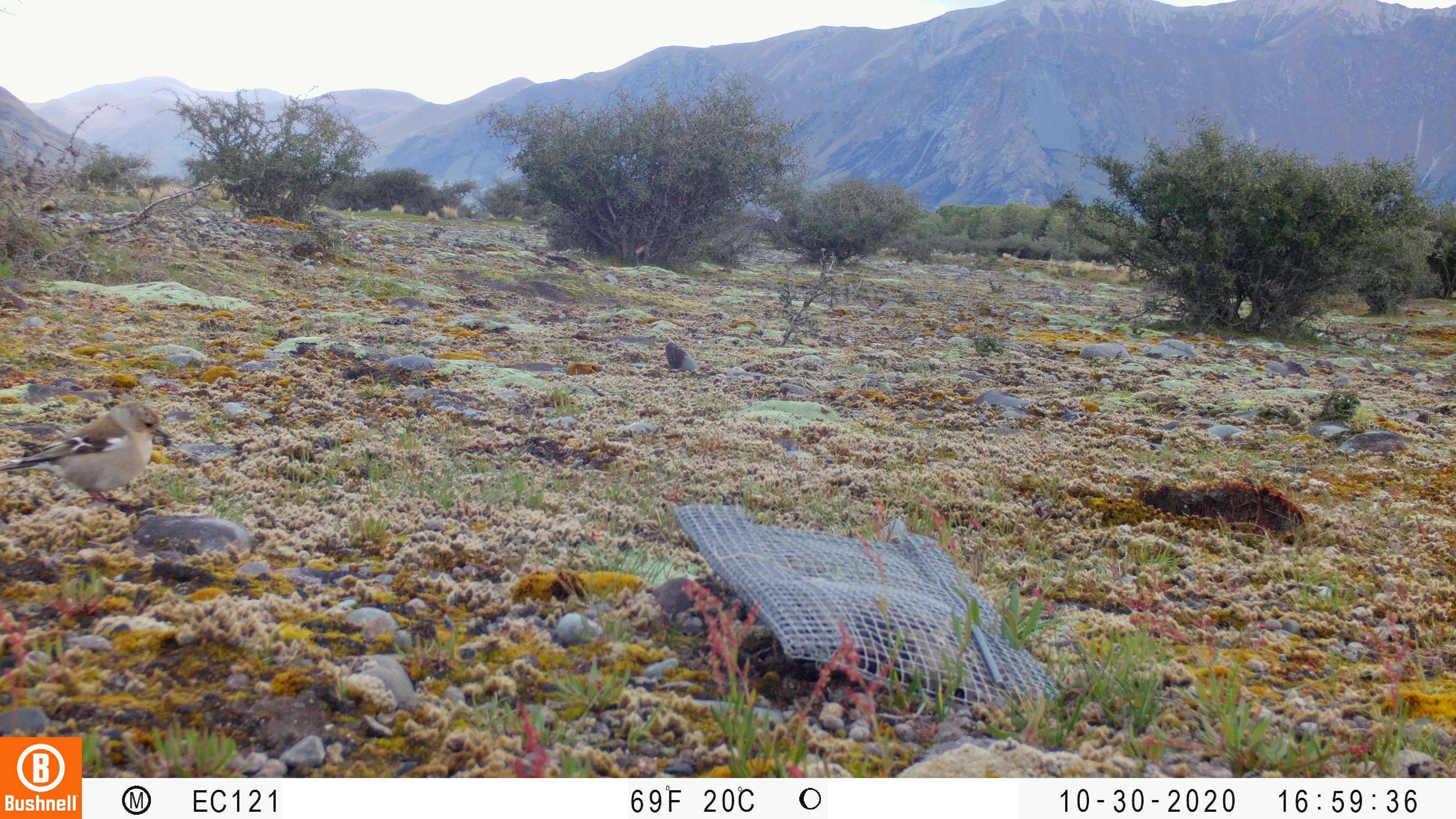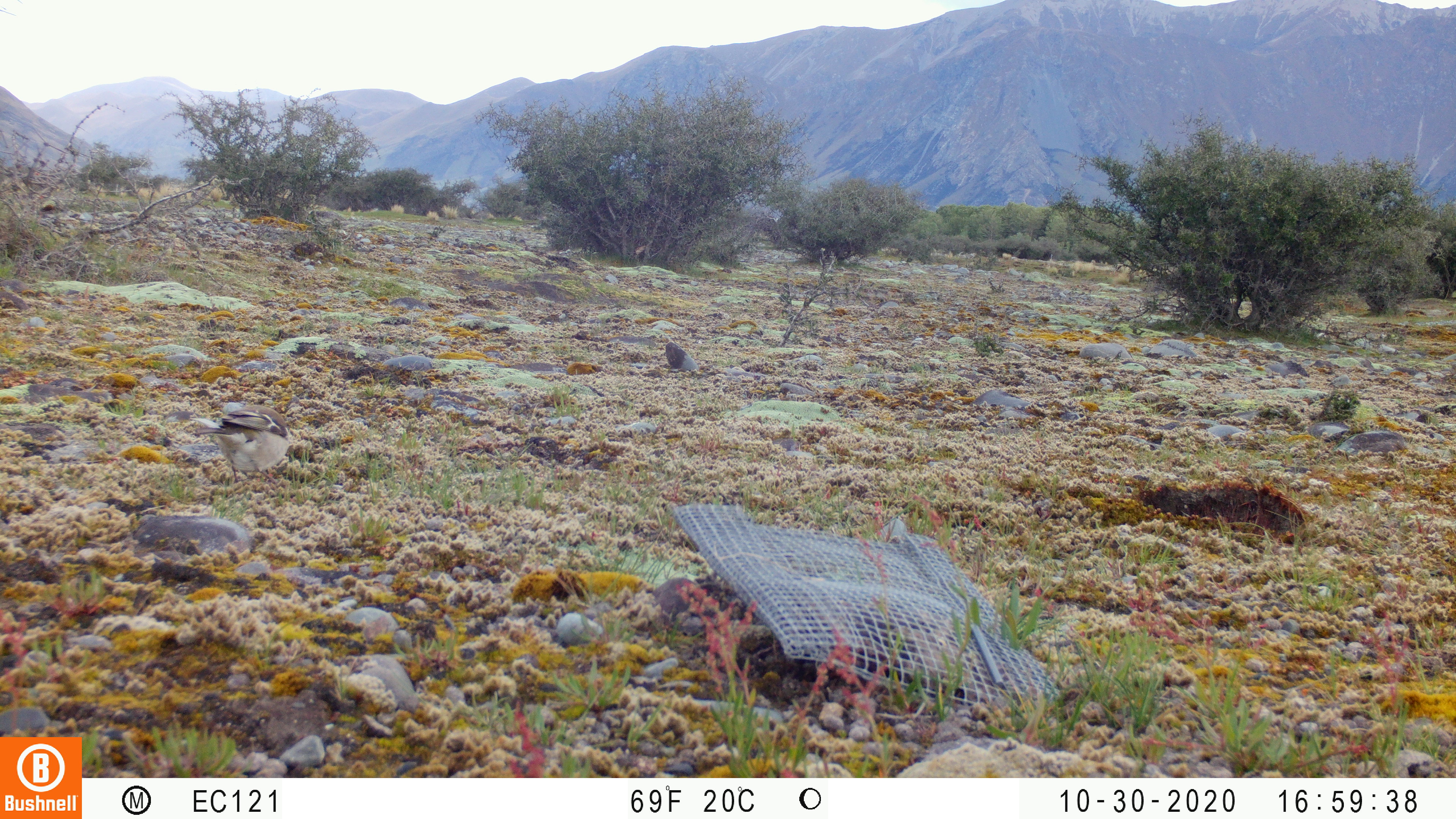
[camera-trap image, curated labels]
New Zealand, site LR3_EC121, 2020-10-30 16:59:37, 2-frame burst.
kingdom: Animalia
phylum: Chordata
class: Aves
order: Passeriformes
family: Fringillidae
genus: Fringilla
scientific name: Fringilla coelebs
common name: common chaffinch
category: chaffinch